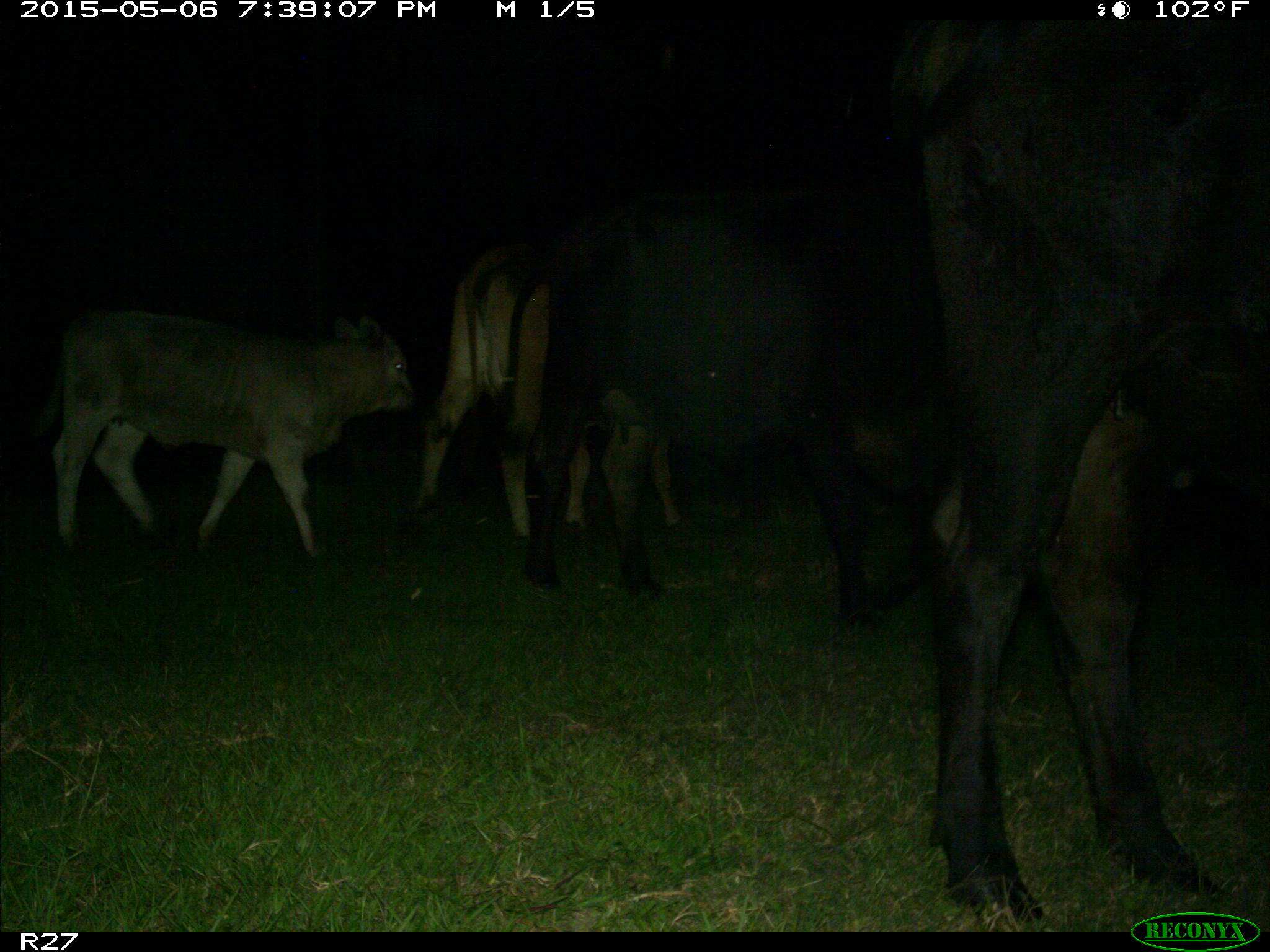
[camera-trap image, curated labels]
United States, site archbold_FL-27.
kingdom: Animalia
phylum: Chordata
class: Mammalia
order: Artiodactyla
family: Bovidae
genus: Bos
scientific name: Bos taurus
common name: domestic cow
Bos taurus (domestic cow).